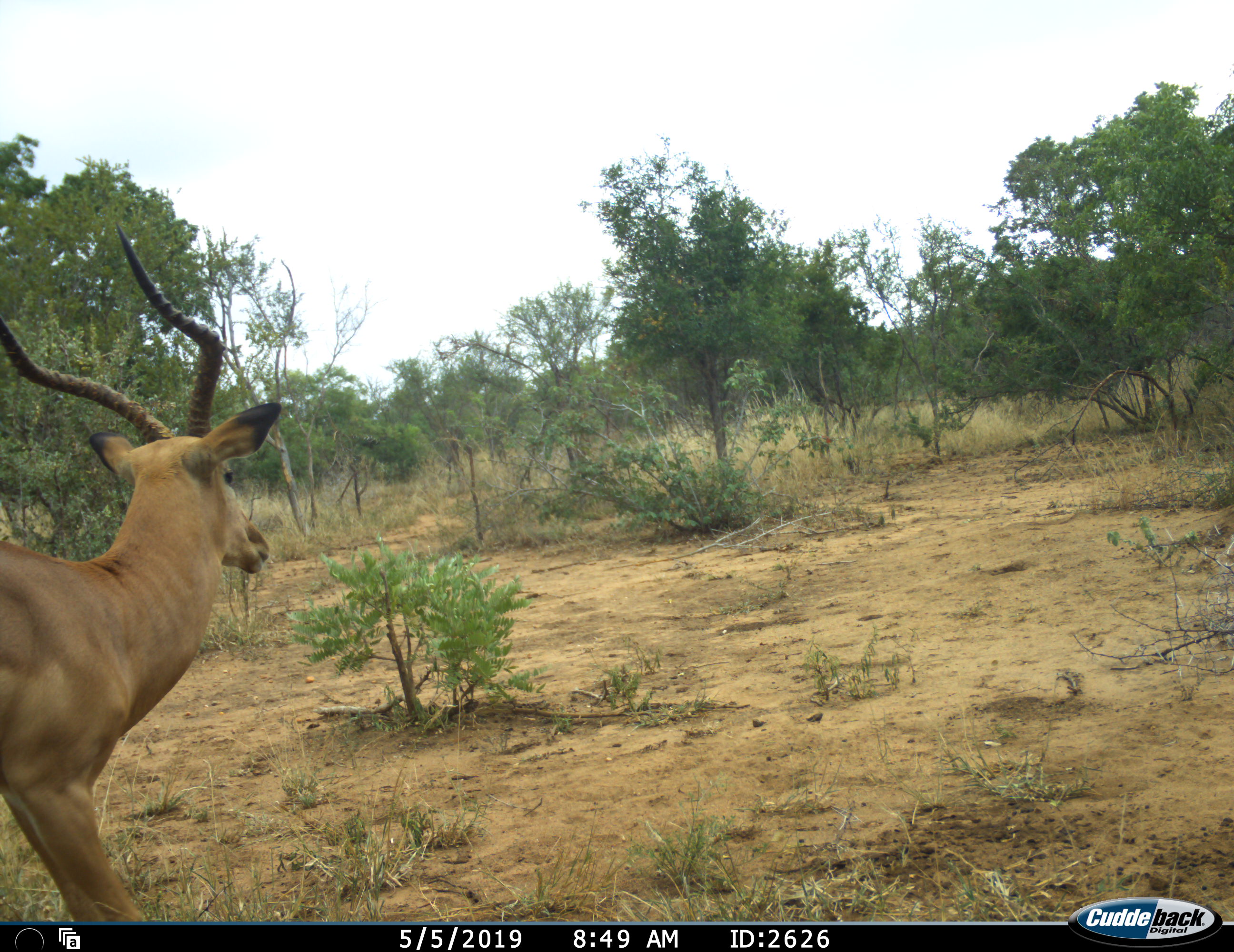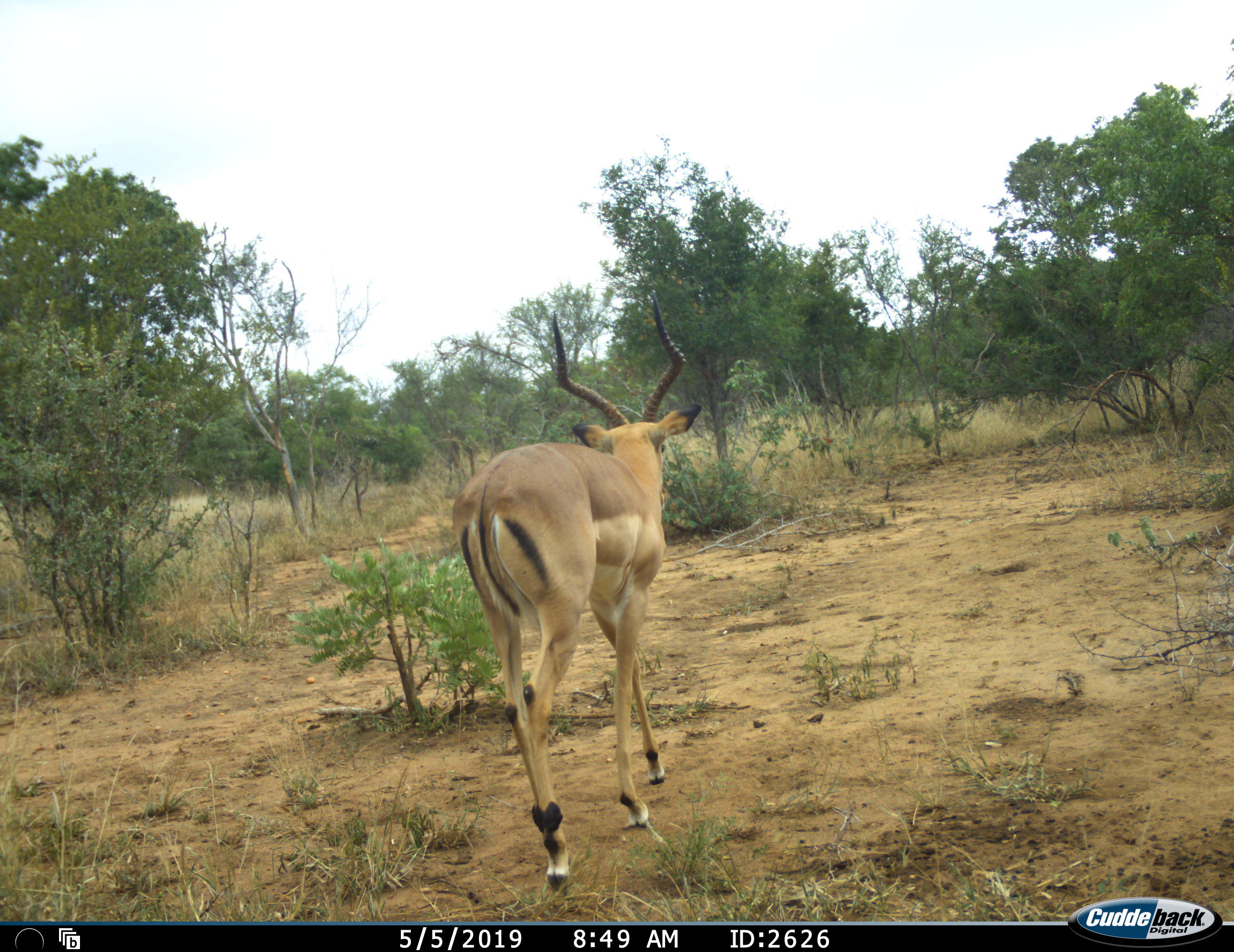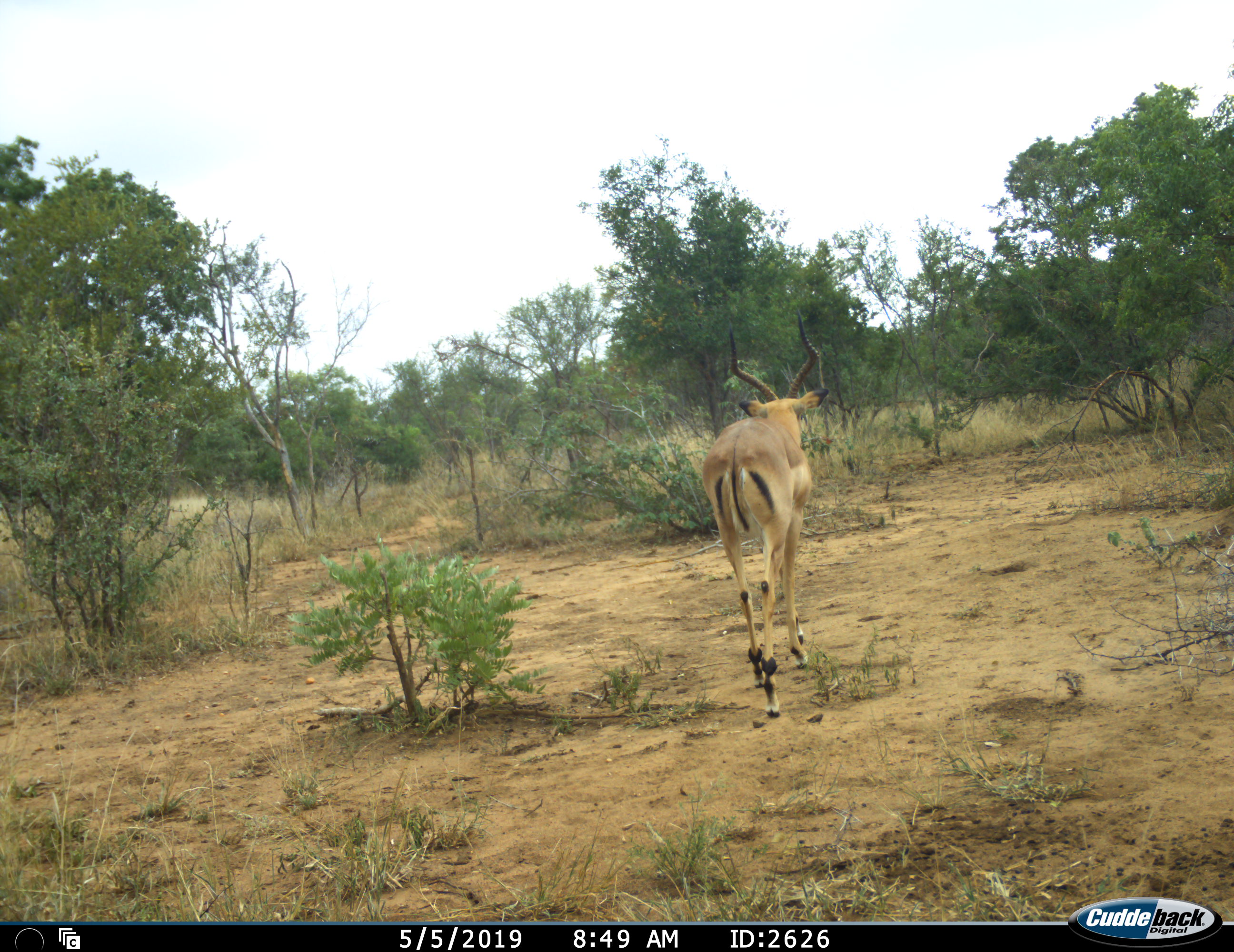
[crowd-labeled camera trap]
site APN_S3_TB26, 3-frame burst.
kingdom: Animalia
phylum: Chordata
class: Mammalia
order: Artiodactyla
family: Bovidae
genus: Aepyceros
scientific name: Aepyceros melampus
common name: impala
Impala (Aepyceros melampus), count 1. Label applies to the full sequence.